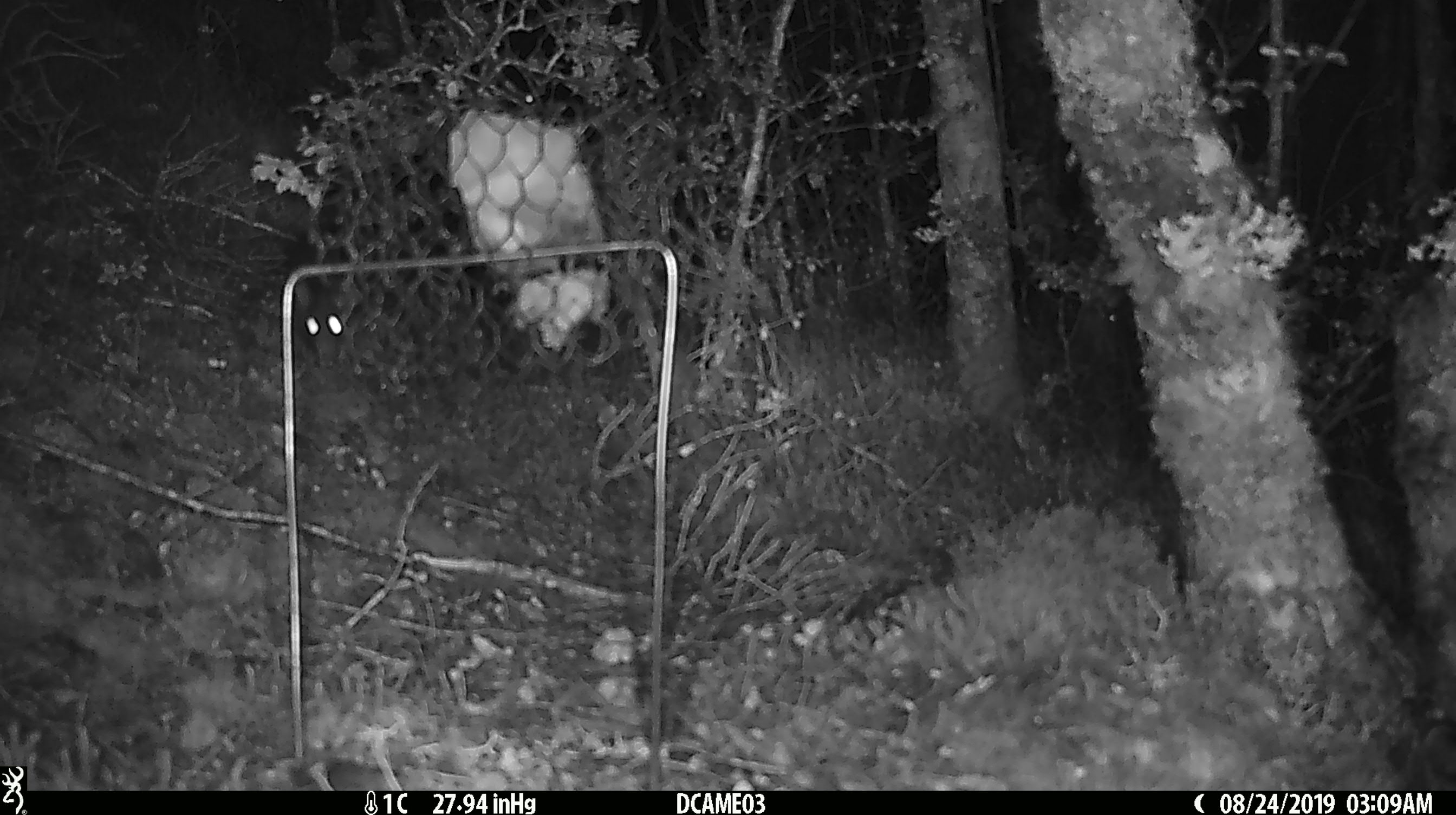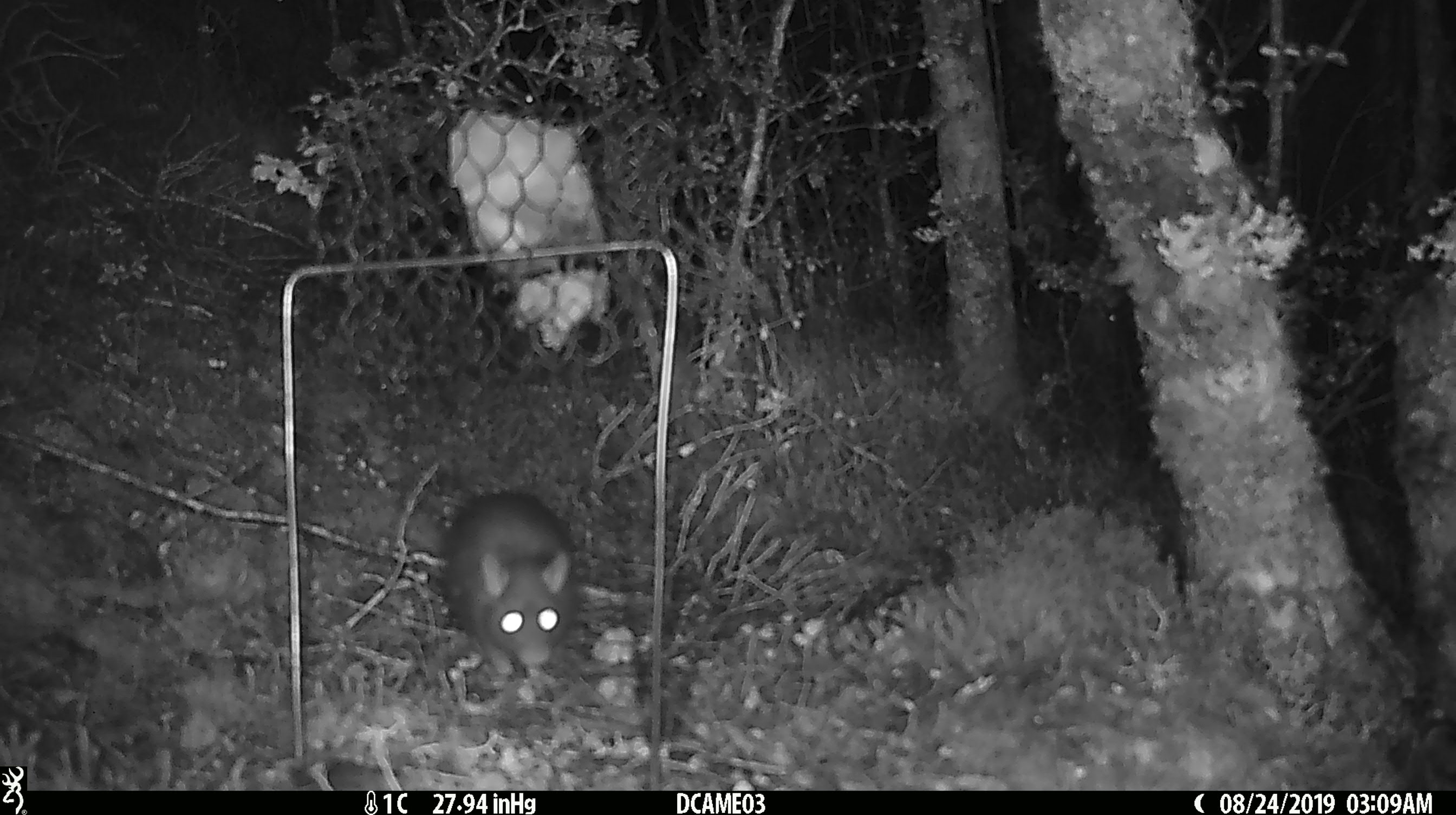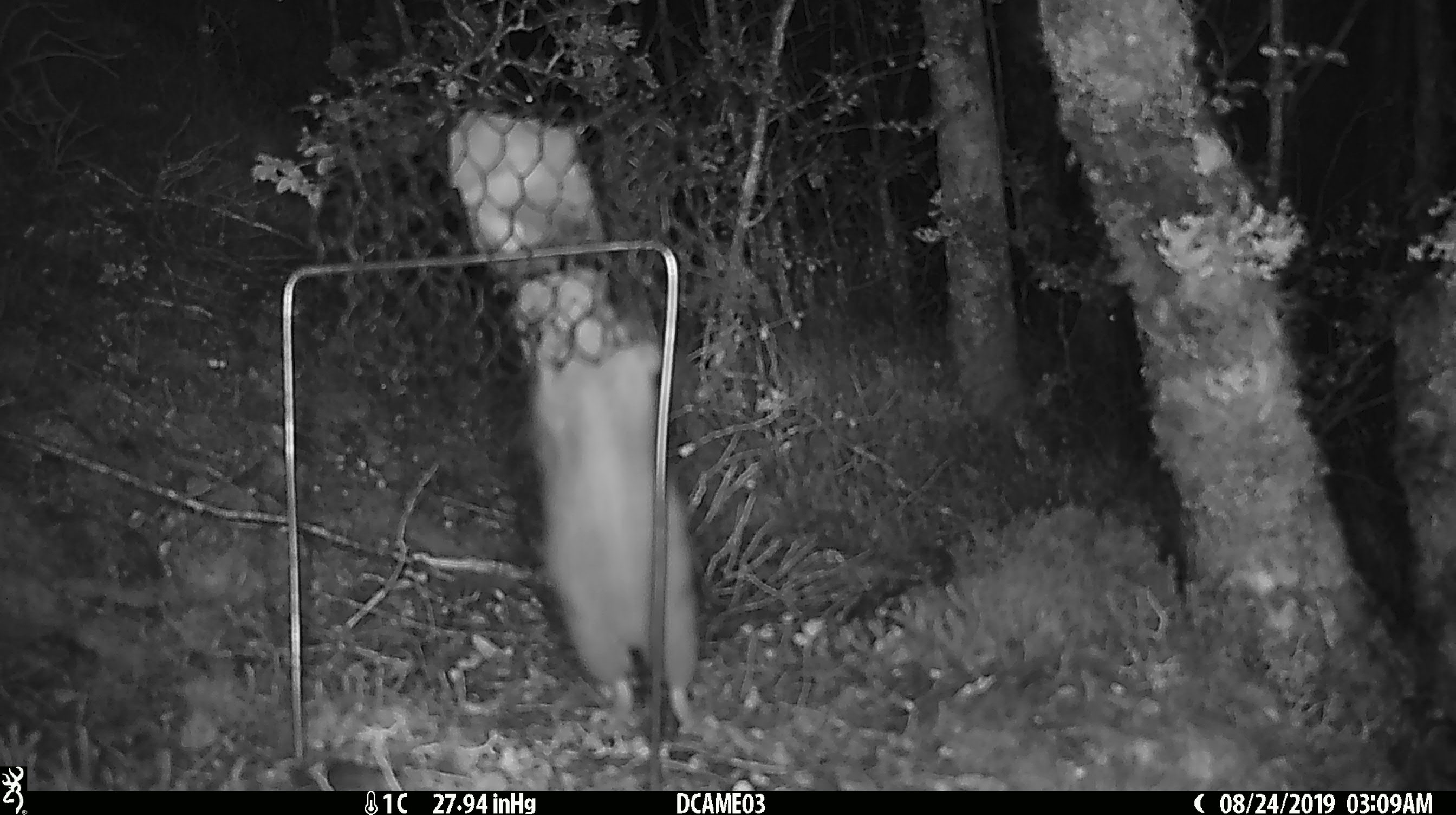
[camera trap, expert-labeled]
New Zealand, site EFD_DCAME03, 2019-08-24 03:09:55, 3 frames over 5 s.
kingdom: Animalia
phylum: Chordata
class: Mammalia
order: Rodentia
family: Muridae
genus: Rattus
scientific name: Rattus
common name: rat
Rat (Rattus).